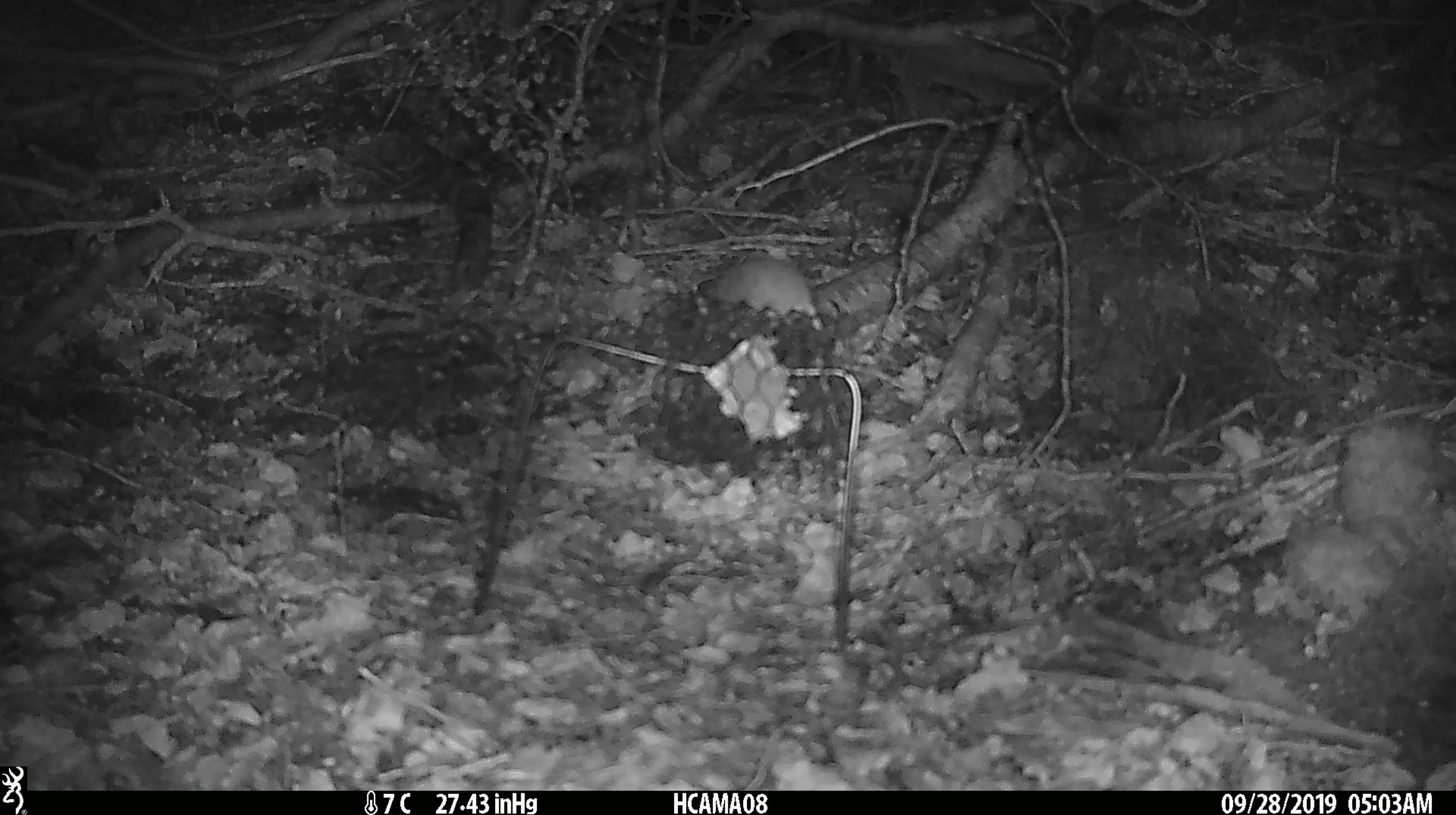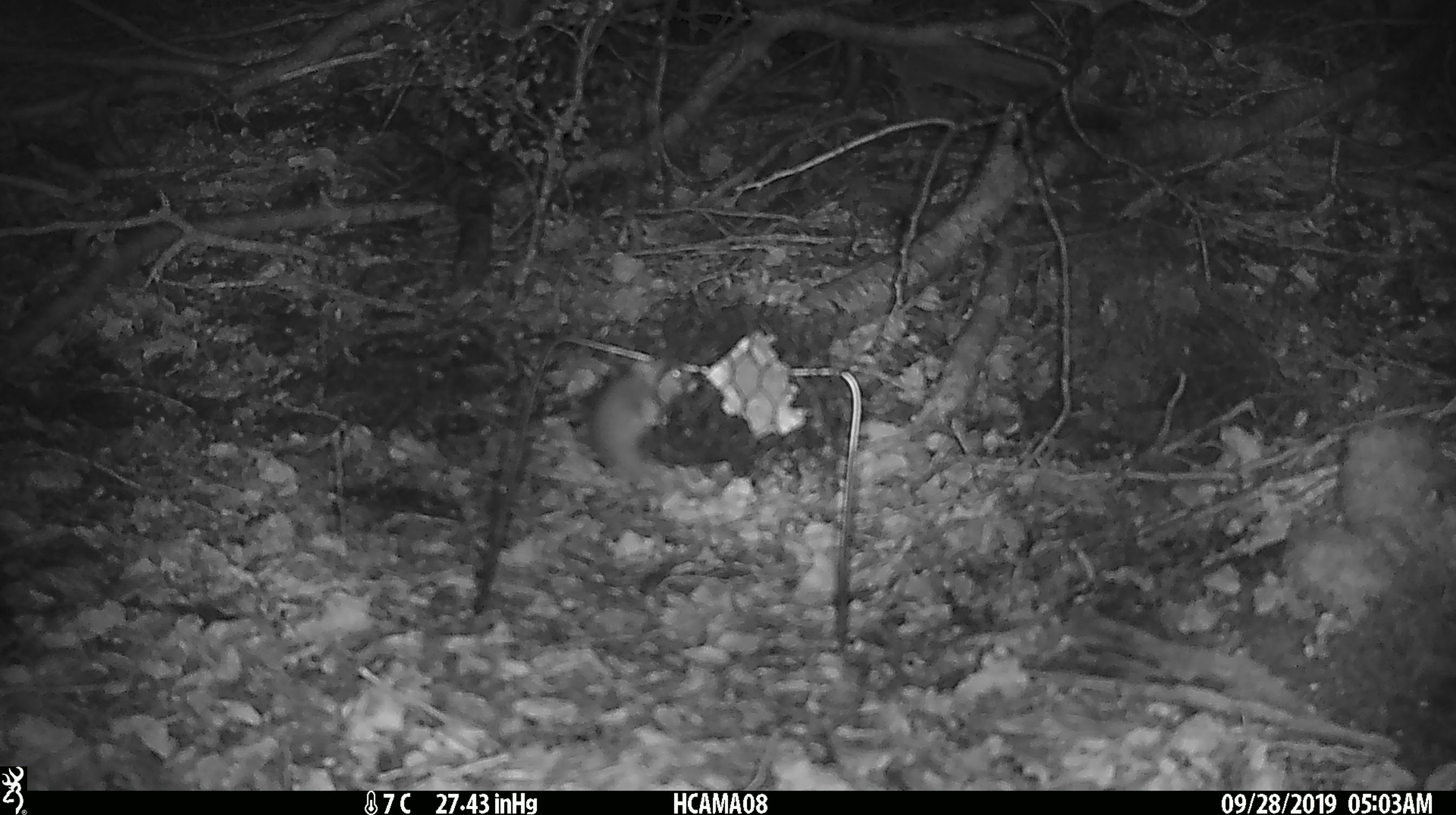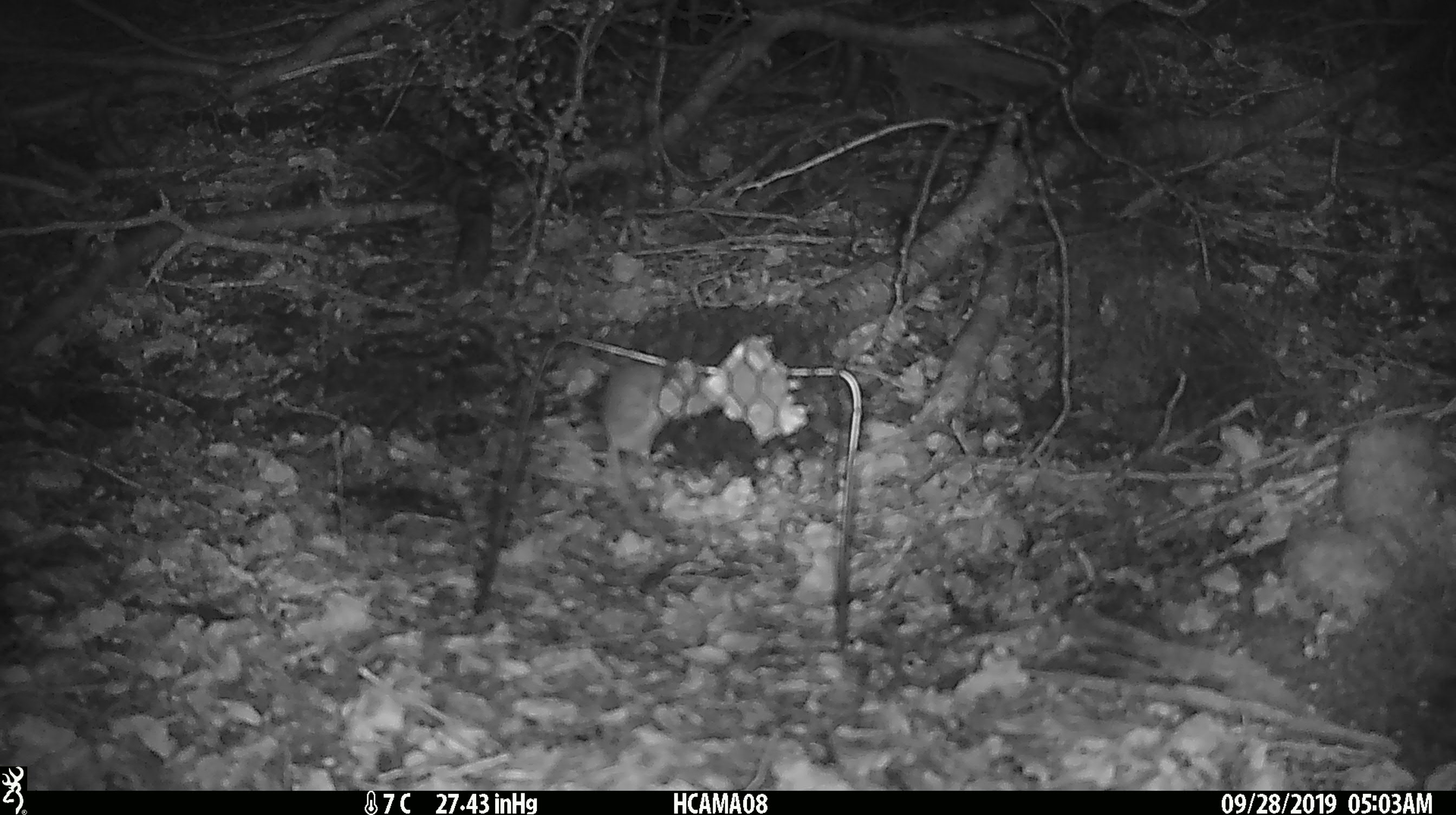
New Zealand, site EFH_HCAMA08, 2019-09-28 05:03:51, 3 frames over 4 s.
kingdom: Animalia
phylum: Chordata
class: Mammalia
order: Rodentia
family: Muridae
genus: Mus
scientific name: Mus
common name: mouse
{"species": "mouse (Mus)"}